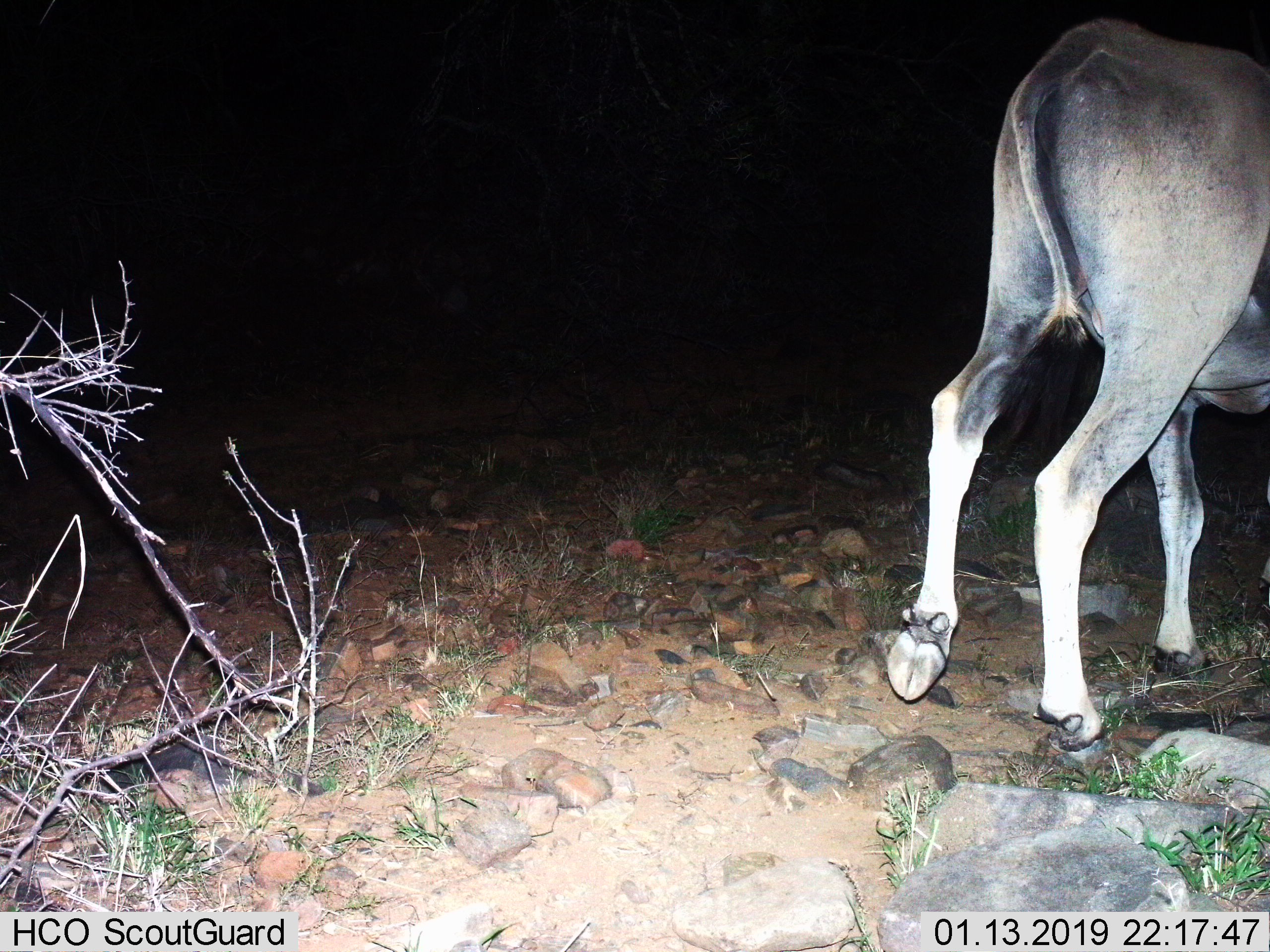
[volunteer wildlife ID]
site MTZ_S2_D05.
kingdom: Animalia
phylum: Chordata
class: Mammalia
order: Artiodactyla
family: Bovidae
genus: Tragelaphus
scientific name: Tragelaphus oryx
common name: eland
Eland (Tragelaphus oryx), count 1. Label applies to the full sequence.